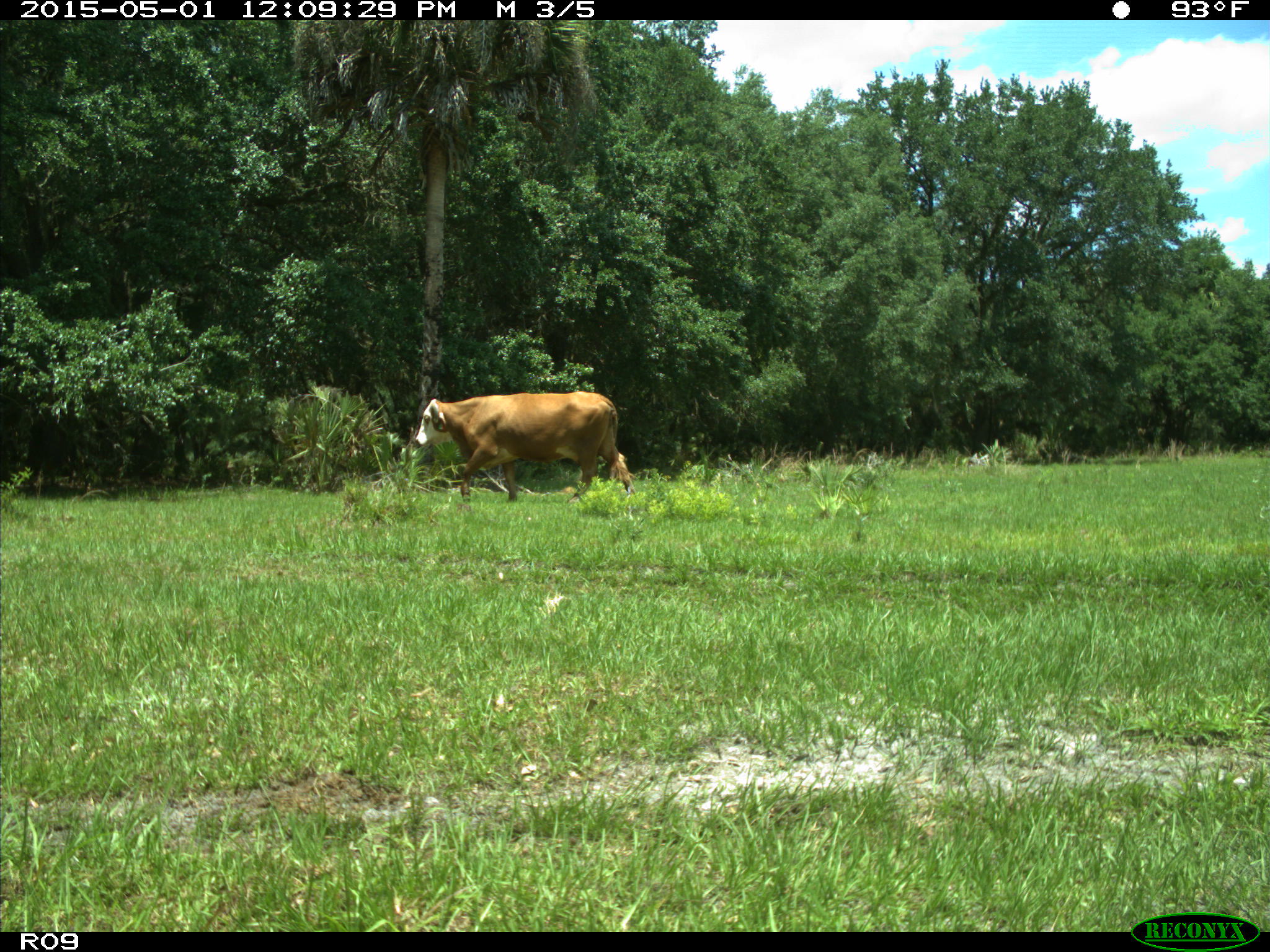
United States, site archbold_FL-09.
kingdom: Animalia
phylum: Chordata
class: Mammalia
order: Artiodactyla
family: Bovidae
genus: Bos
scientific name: Bos taurus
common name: domestic cow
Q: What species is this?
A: Bos taurus (domestic cow).